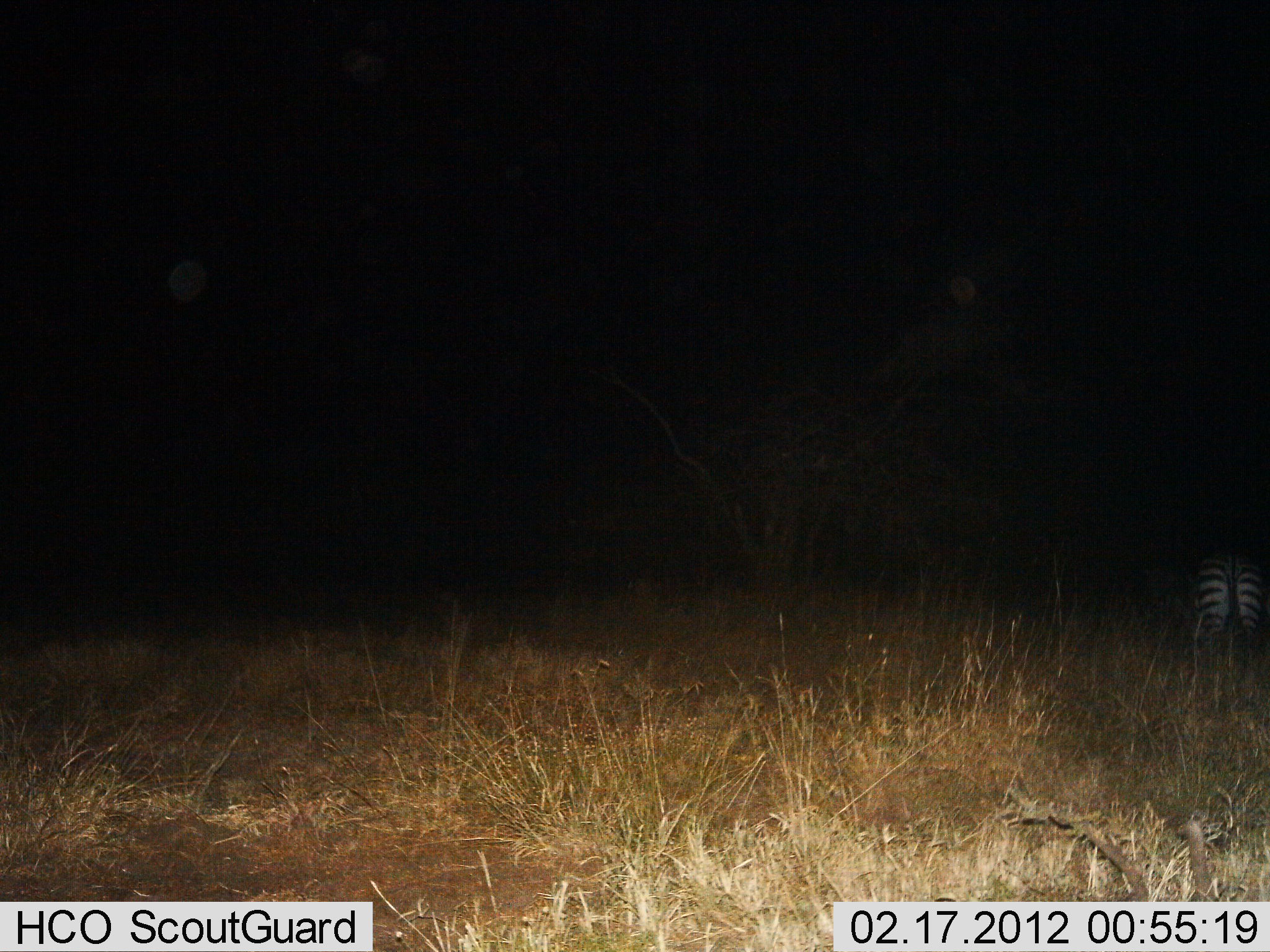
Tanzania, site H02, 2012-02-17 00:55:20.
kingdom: Animalia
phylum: Chordata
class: Mammalia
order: Perissodactyla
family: Equidae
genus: Equus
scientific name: Equus quagga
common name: plains zebra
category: zebra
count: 1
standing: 87%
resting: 0%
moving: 4%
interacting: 0%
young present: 0%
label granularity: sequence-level